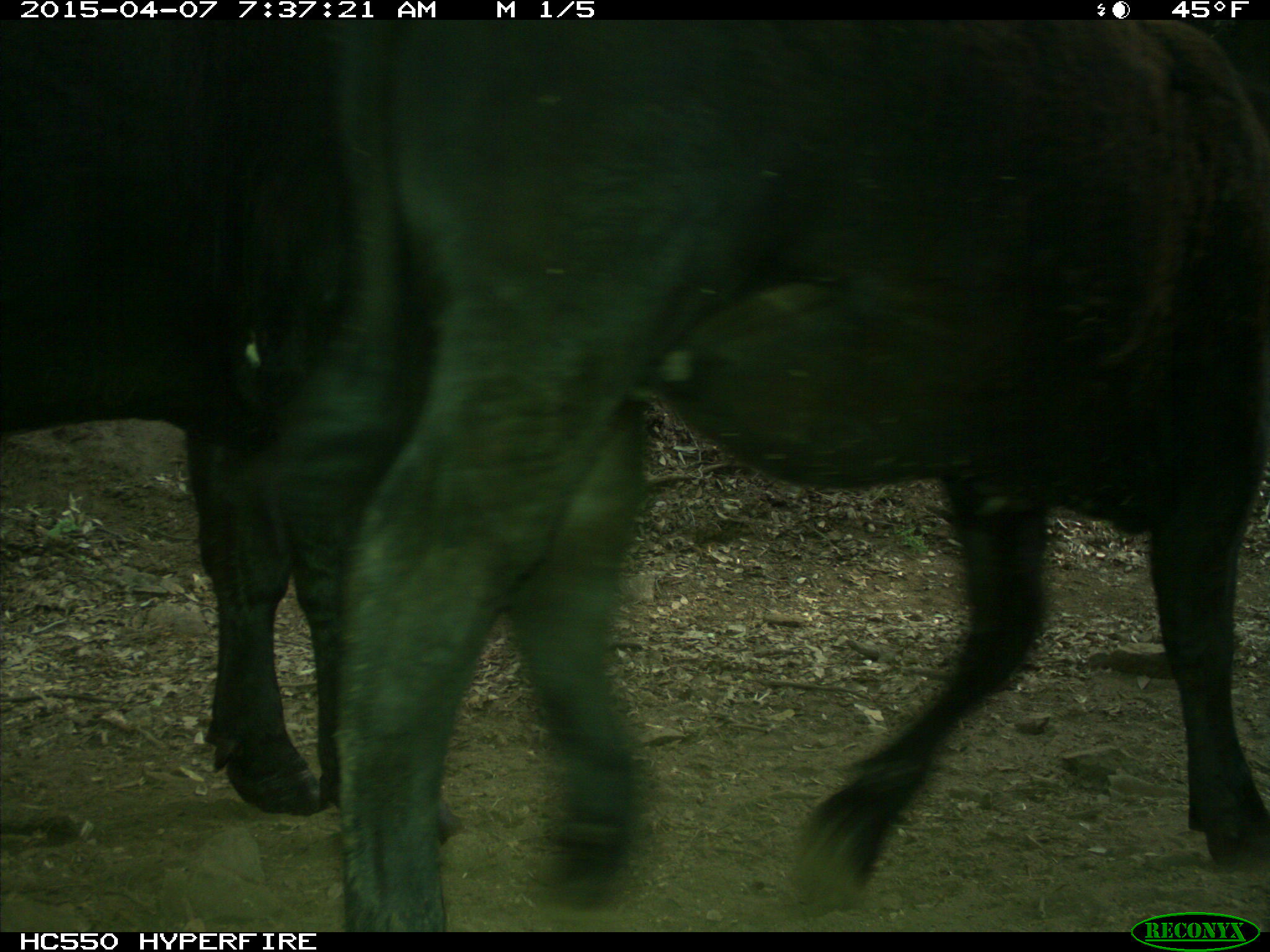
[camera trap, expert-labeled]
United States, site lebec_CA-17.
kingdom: Animalia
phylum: Chordata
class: Mammalia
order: Artiodactyla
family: Bovidae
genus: Bos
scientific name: Bos taurus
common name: domestic cow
Bos taurus (domestic cow).